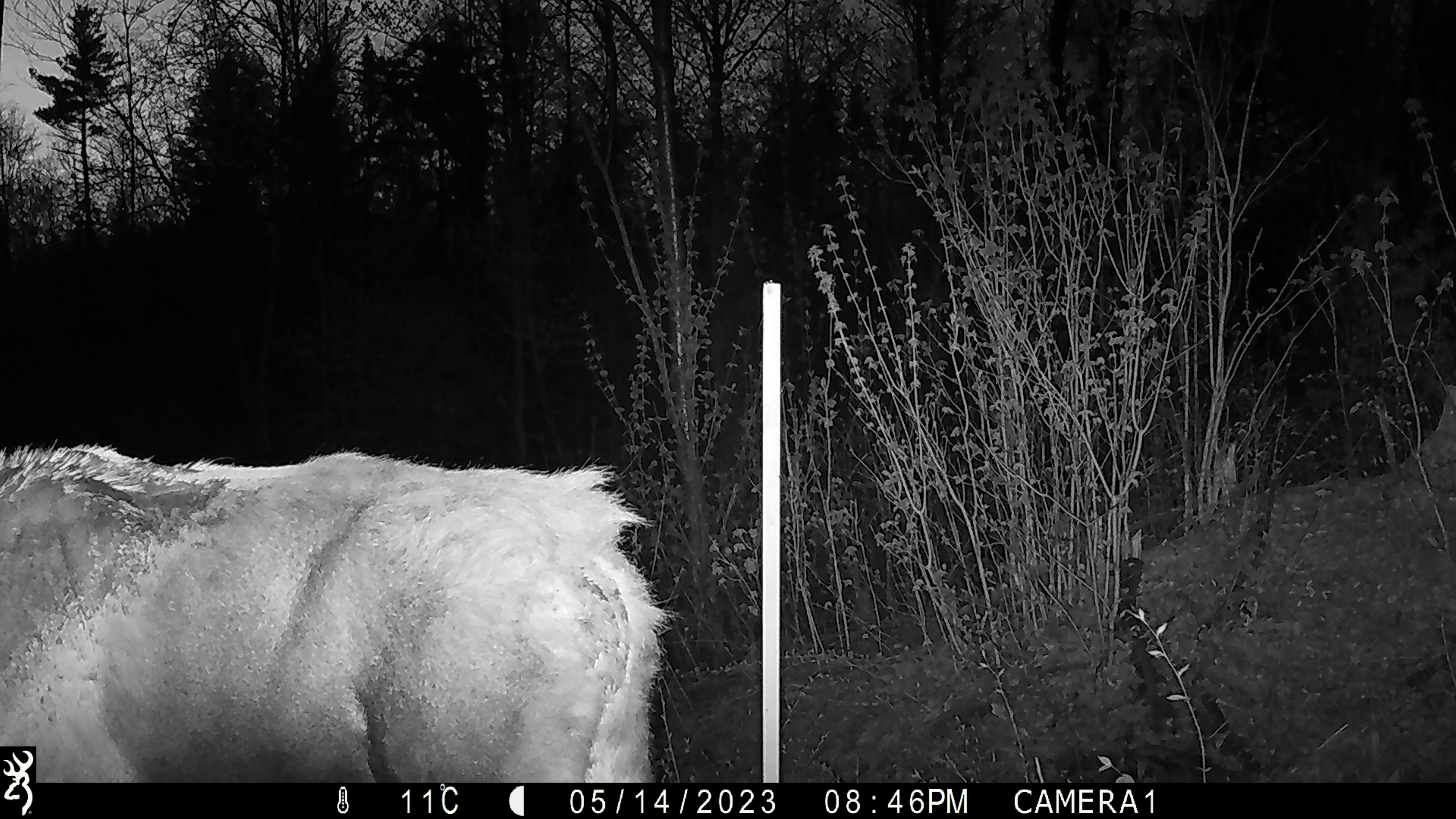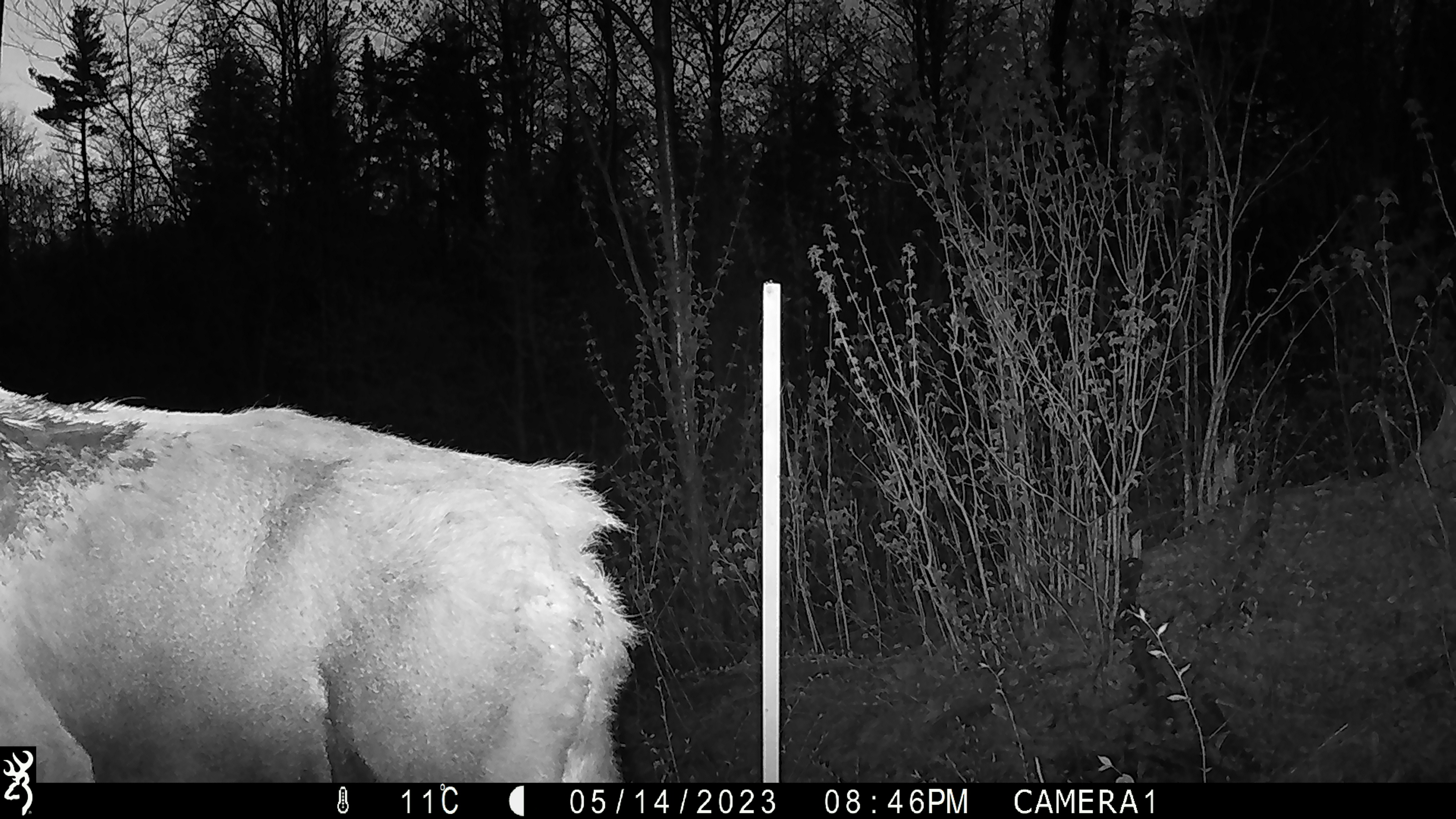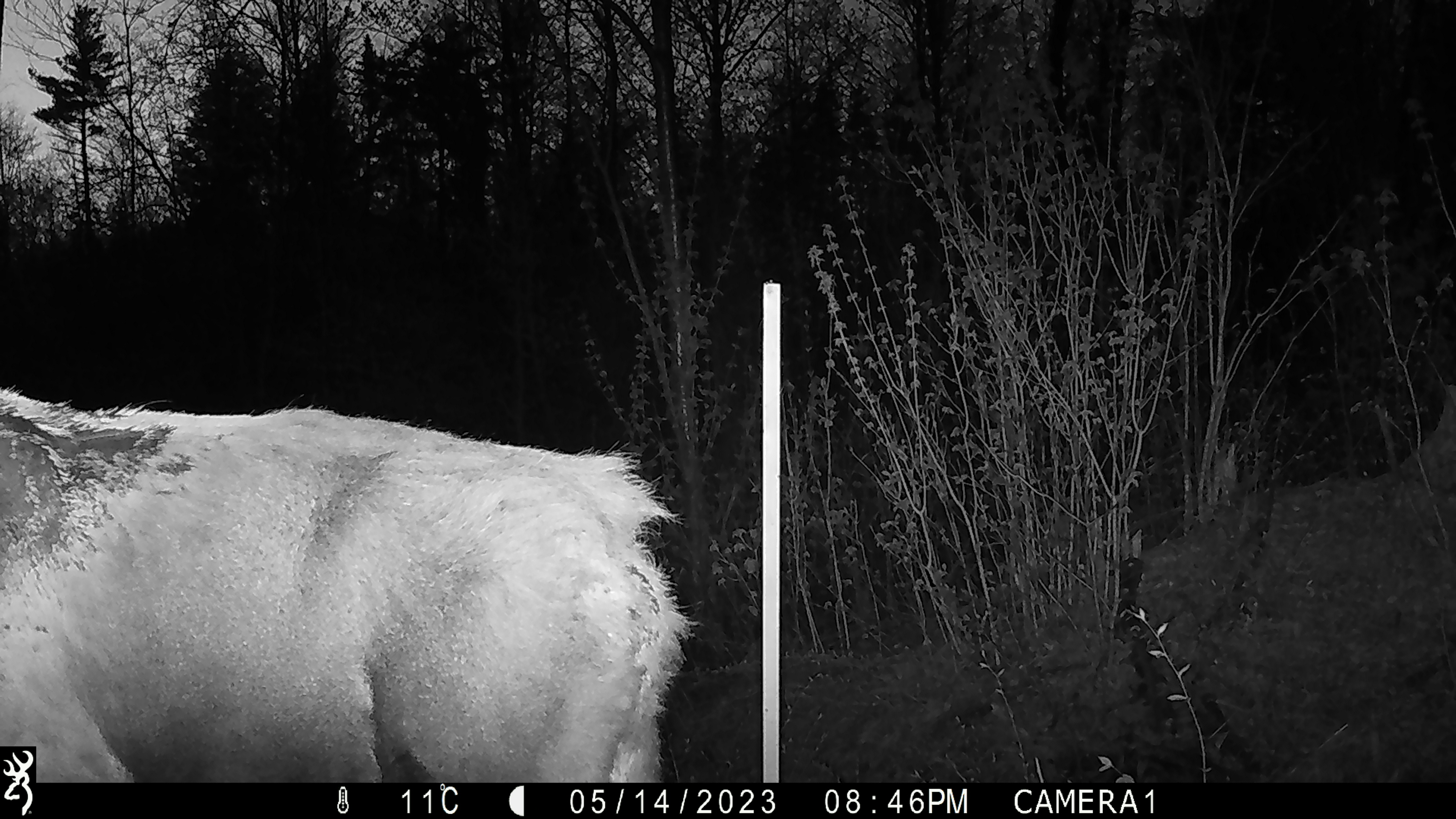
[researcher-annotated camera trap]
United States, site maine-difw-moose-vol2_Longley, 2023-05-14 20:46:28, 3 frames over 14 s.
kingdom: Animalia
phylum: Chordata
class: Mammalia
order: Artiodactyla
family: Cervidae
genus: Alces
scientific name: Alces alces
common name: moose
Moose (Alces alces).